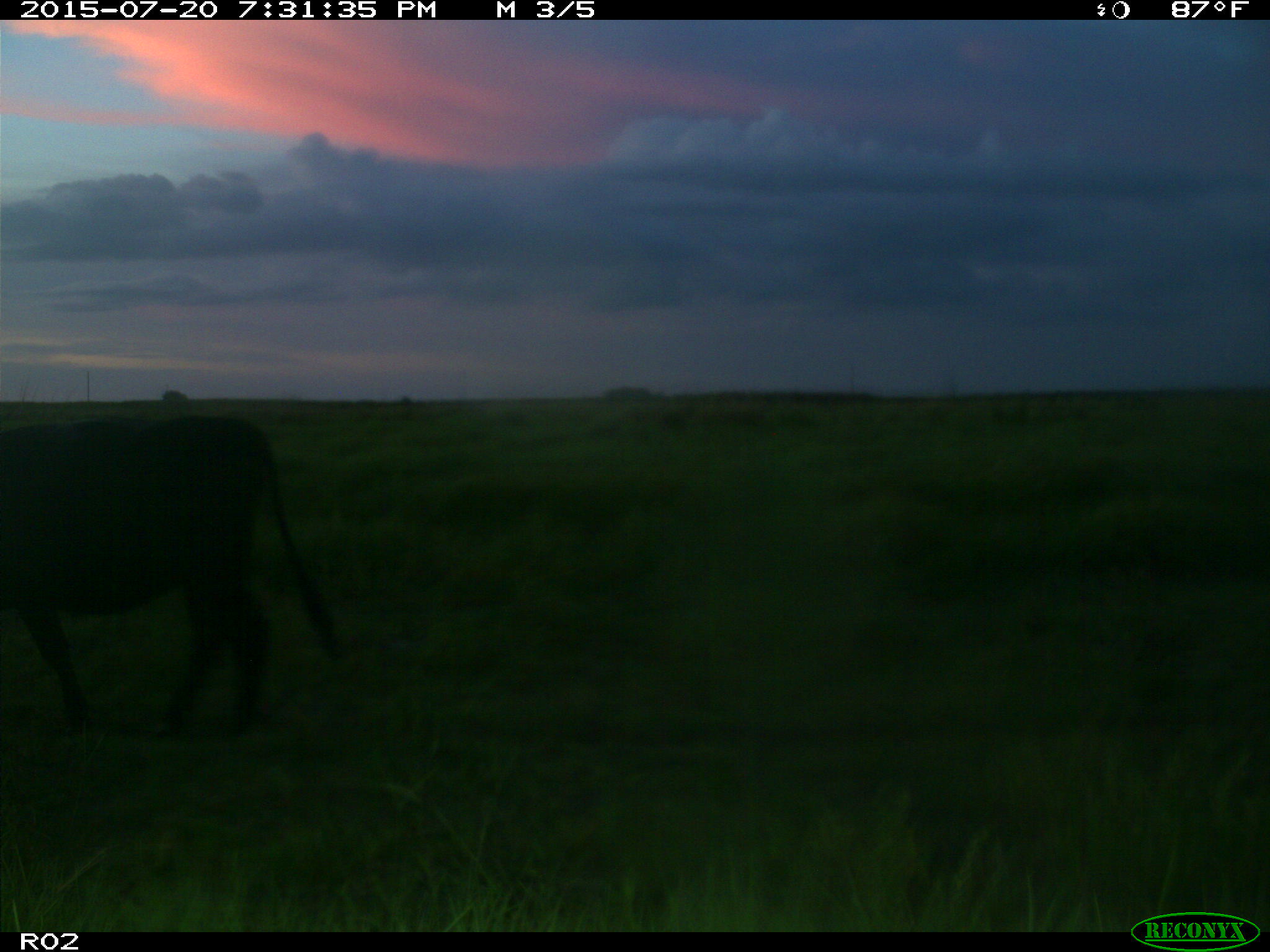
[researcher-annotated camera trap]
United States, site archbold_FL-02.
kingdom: Animalia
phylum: Chordata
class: Mammalia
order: Artiodactyla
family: Bovidae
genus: Bos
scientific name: Bos taurus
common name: domestic cow